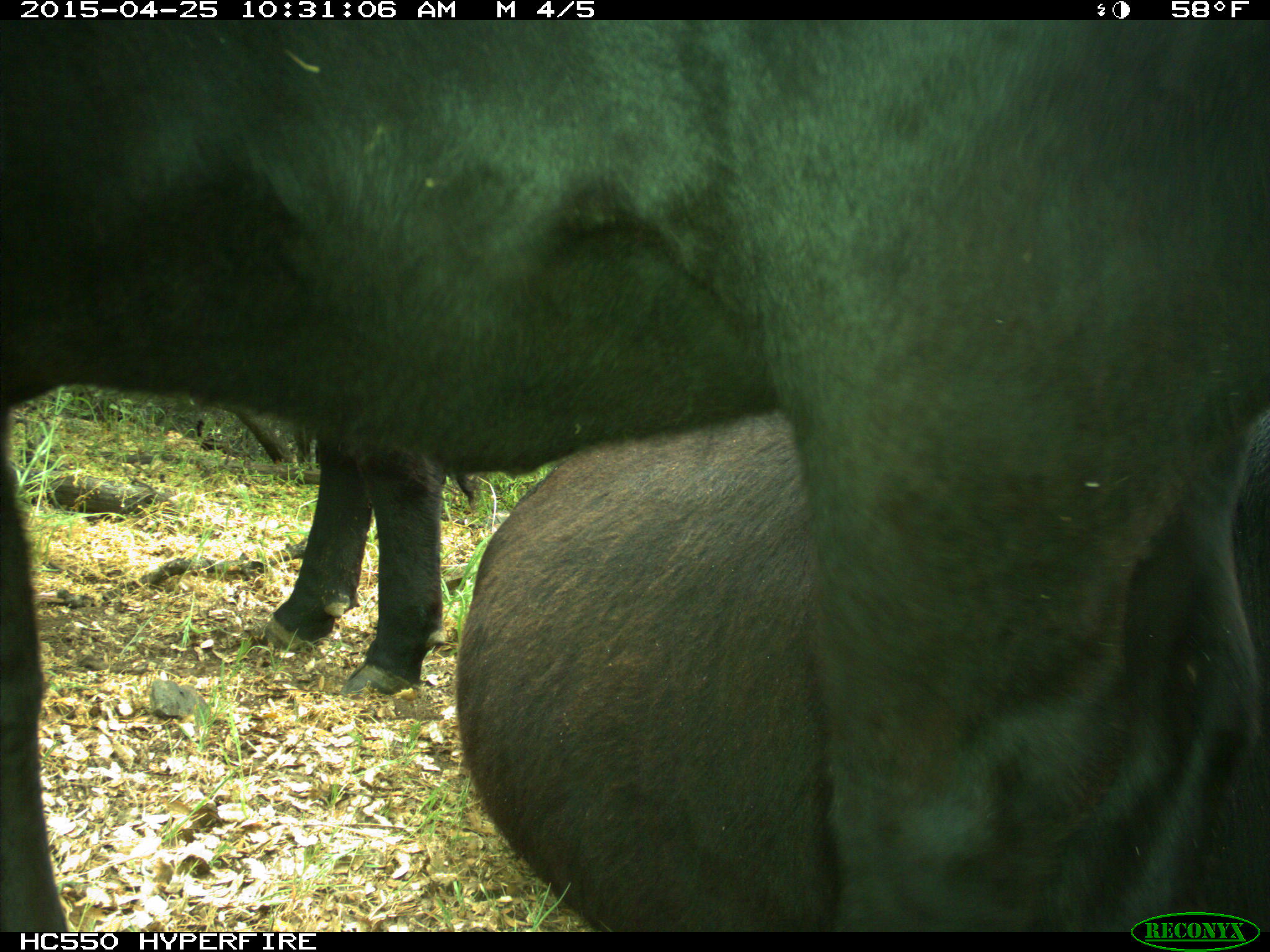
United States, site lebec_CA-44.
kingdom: Animalia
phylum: Chordata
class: Mammalia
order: Artiodactyla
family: Suidae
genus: Sus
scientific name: Sus scrofa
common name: wild boar